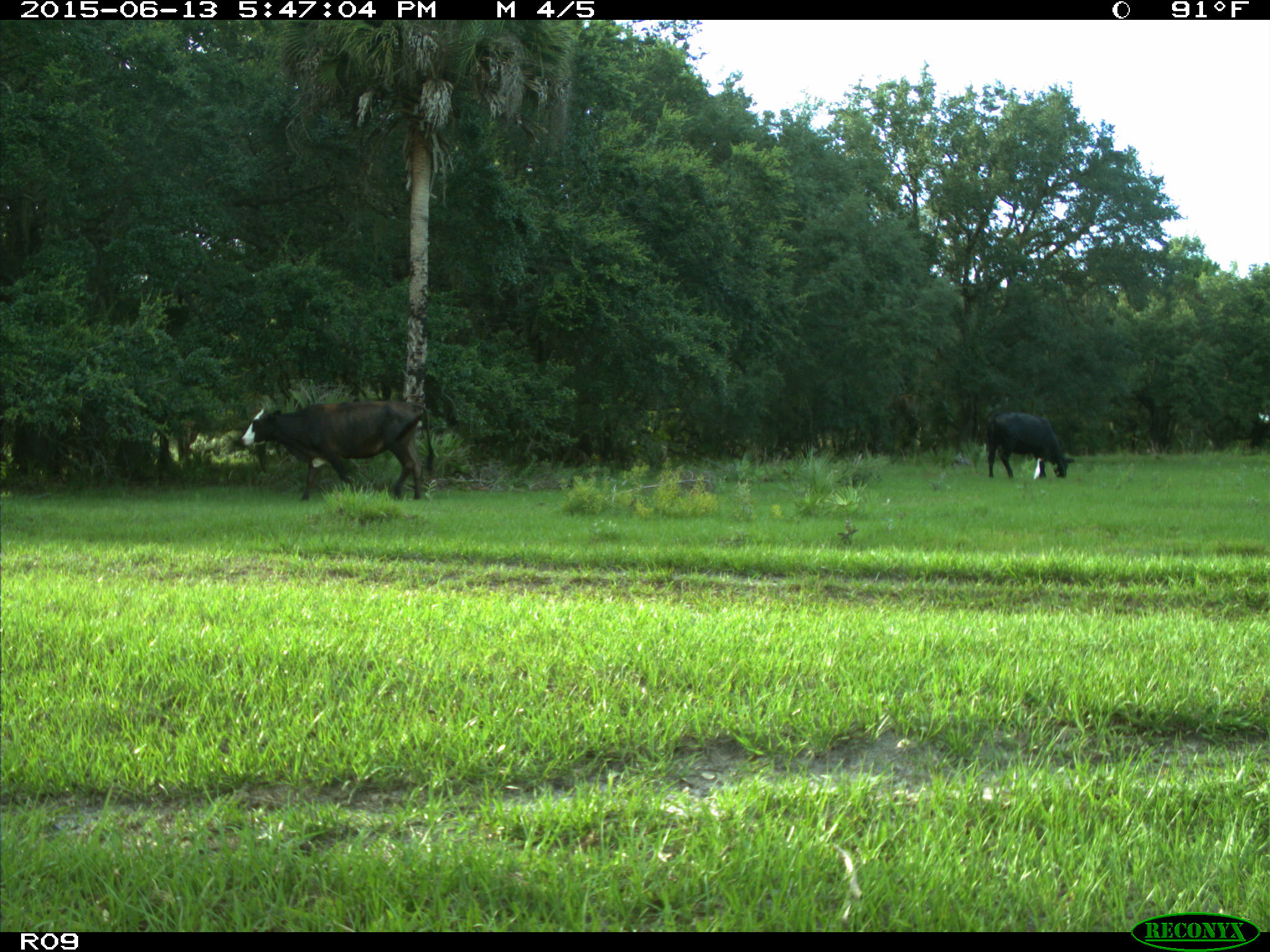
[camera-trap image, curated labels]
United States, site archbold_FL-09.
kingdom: Animalia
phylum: Chordata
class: Mammalia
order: Artiodactyla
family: Bovidae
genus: Bos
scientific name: Bos taurus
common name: domestic cow